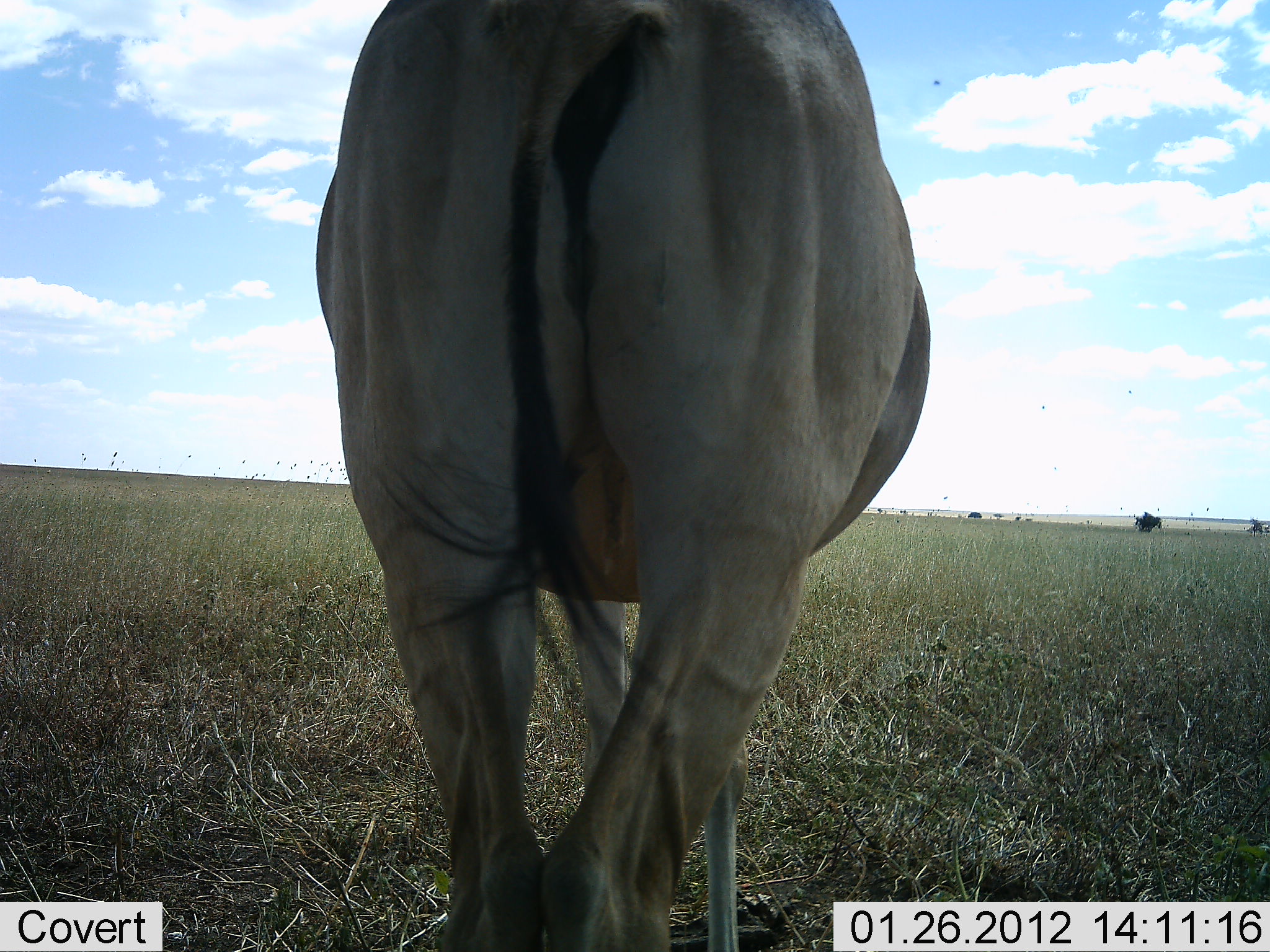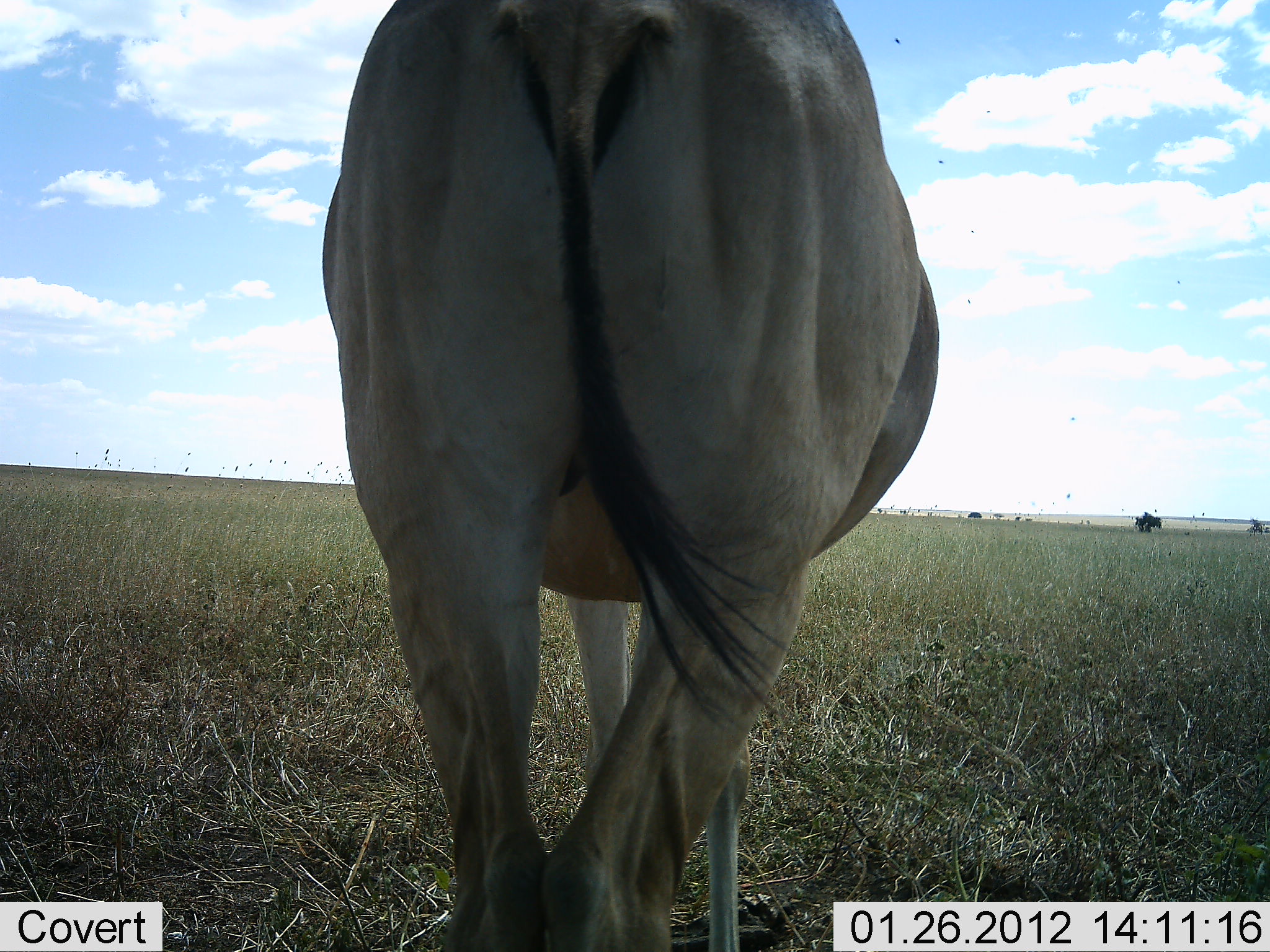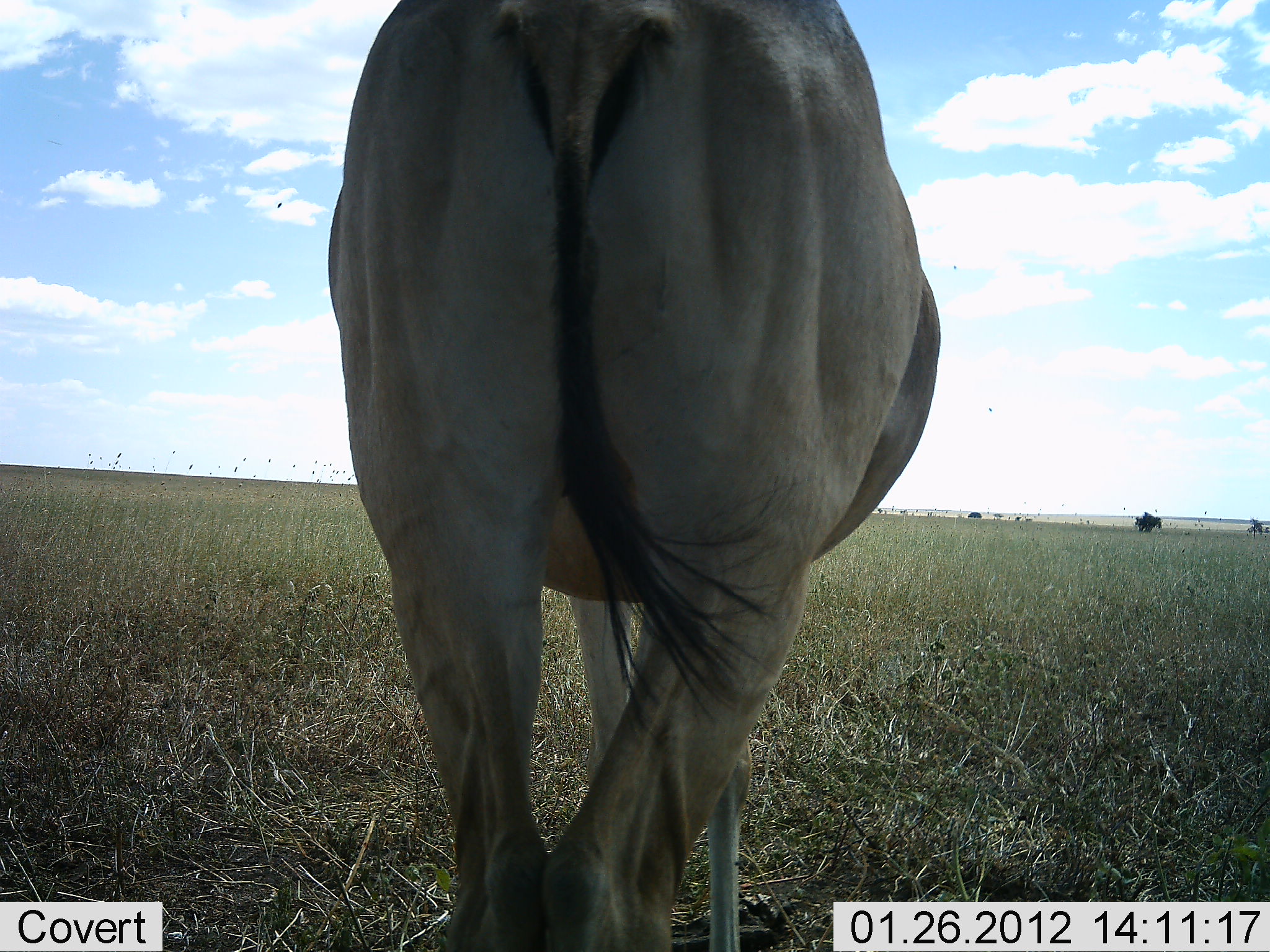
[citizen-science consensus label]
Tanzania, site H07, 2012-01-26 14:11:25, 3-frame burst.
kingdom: Animalia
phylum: Chordata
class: Mammalia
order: Artiodactyla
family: Bovidae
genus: Alcelaphus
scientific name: Alcelaphus buselaphus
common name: hartebeest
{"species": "hartebeest (Alcelaphus buselaphus)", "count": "1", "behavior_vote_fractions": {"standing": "93%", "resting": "0%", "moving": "7%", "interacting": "0%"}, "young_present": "0%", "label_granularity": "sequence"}